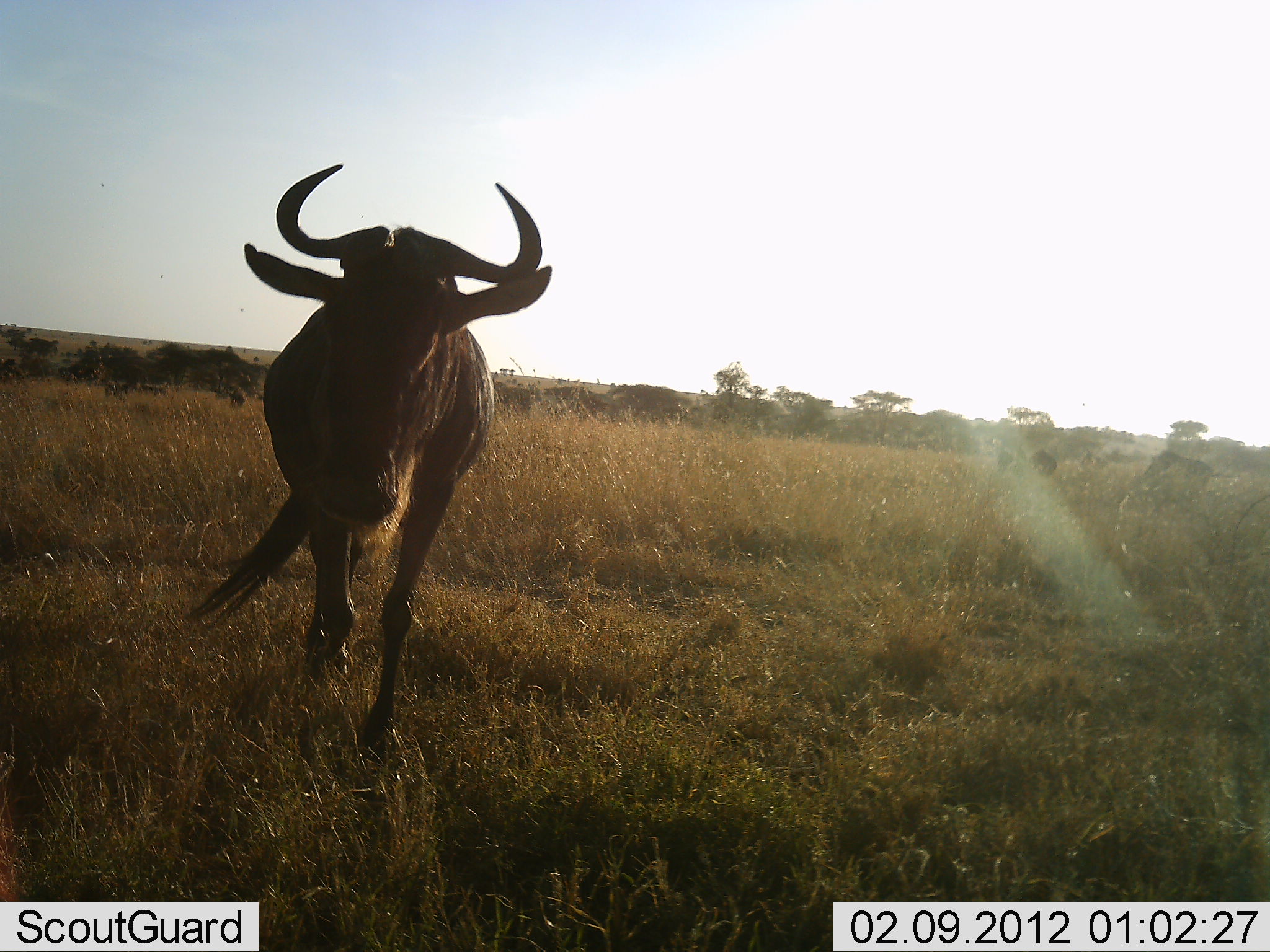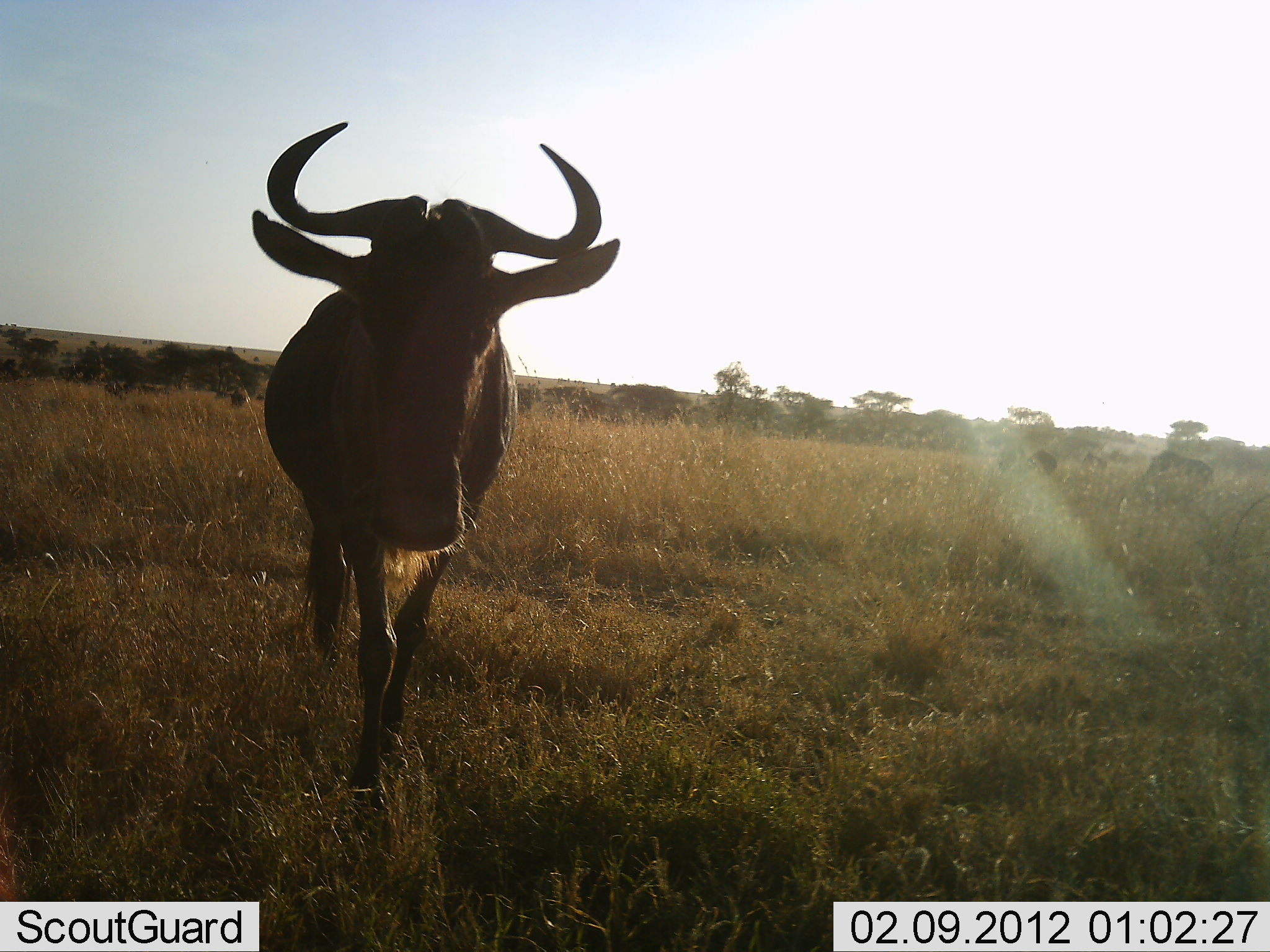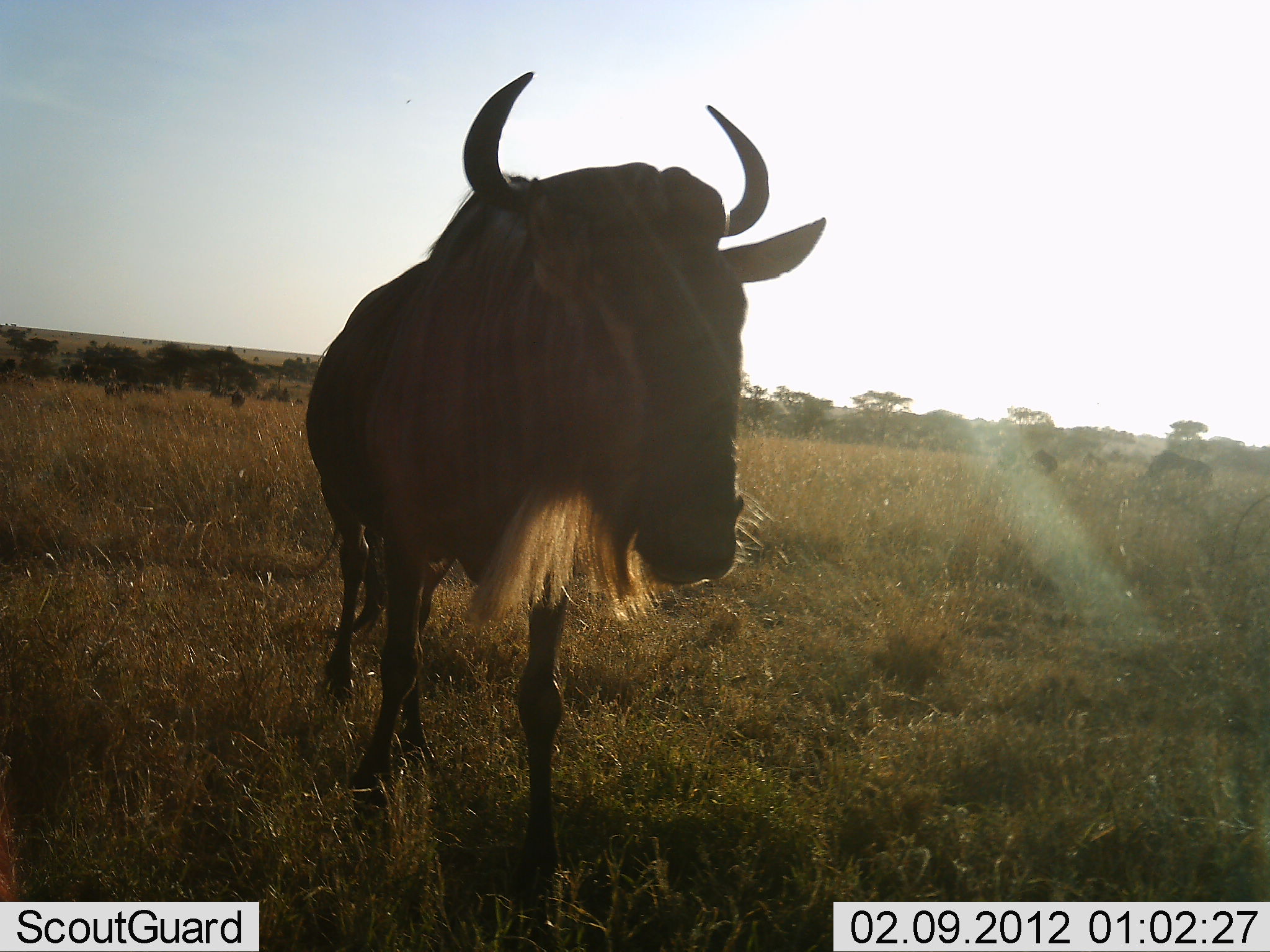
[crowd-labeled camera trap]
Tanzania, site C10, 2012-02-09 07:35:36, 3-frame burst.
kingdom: Animalia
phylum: Chordata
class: Mammalia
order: Artiodactyla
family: Bovidae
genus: Connochaetes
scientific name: Connochaetes taurinus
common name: blue wildebeest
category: wildebeest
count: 1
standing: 20%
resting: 0%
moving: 96%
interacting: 4%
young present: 0%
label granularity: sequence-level